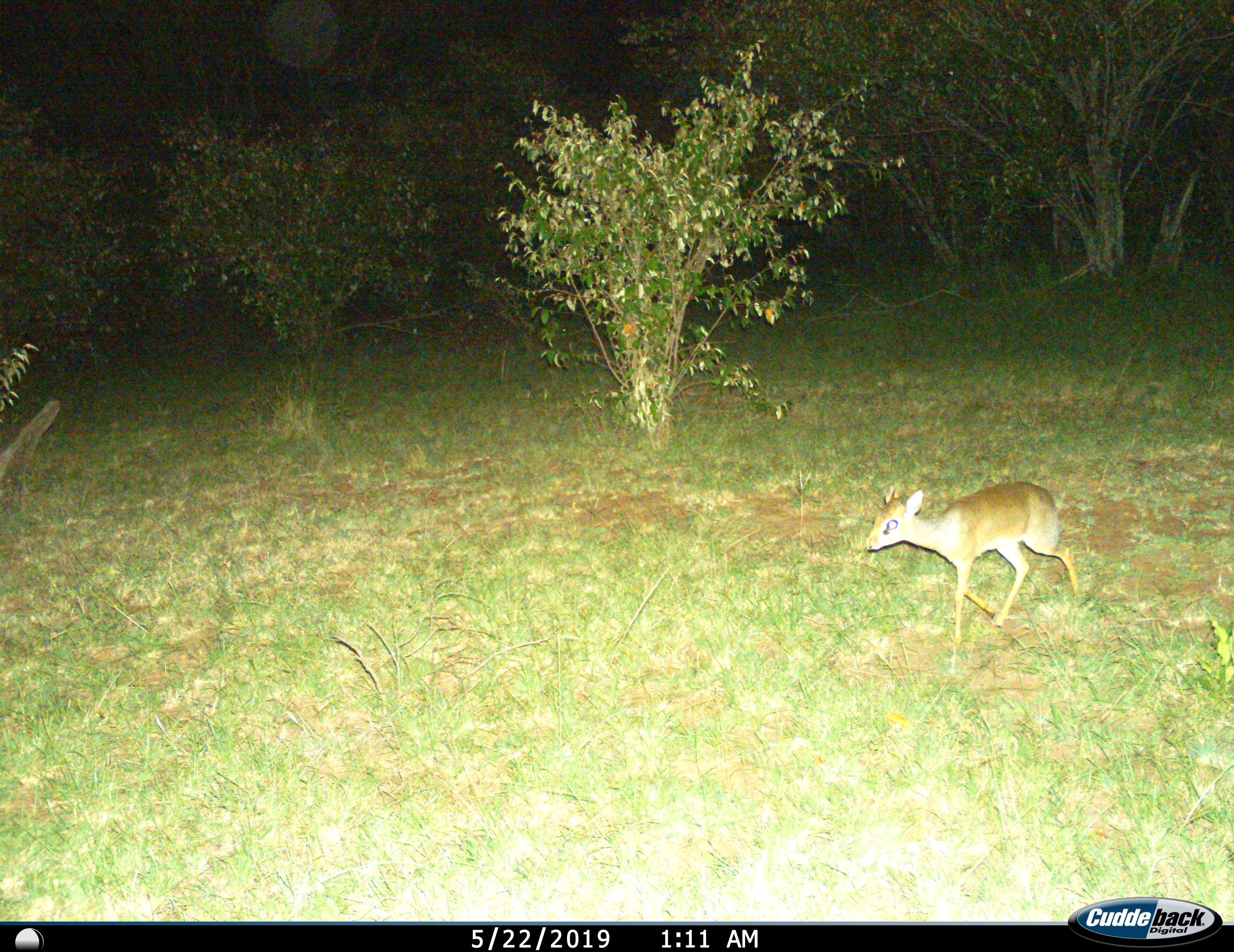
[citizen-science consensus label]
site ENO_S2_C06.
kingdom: Animalia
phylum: Chordata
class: Mammalia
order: Artiodactyla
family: Bovidae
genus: Madoqua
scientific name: Madoqua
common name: dik-dik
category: dikdik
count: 1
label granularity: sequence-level